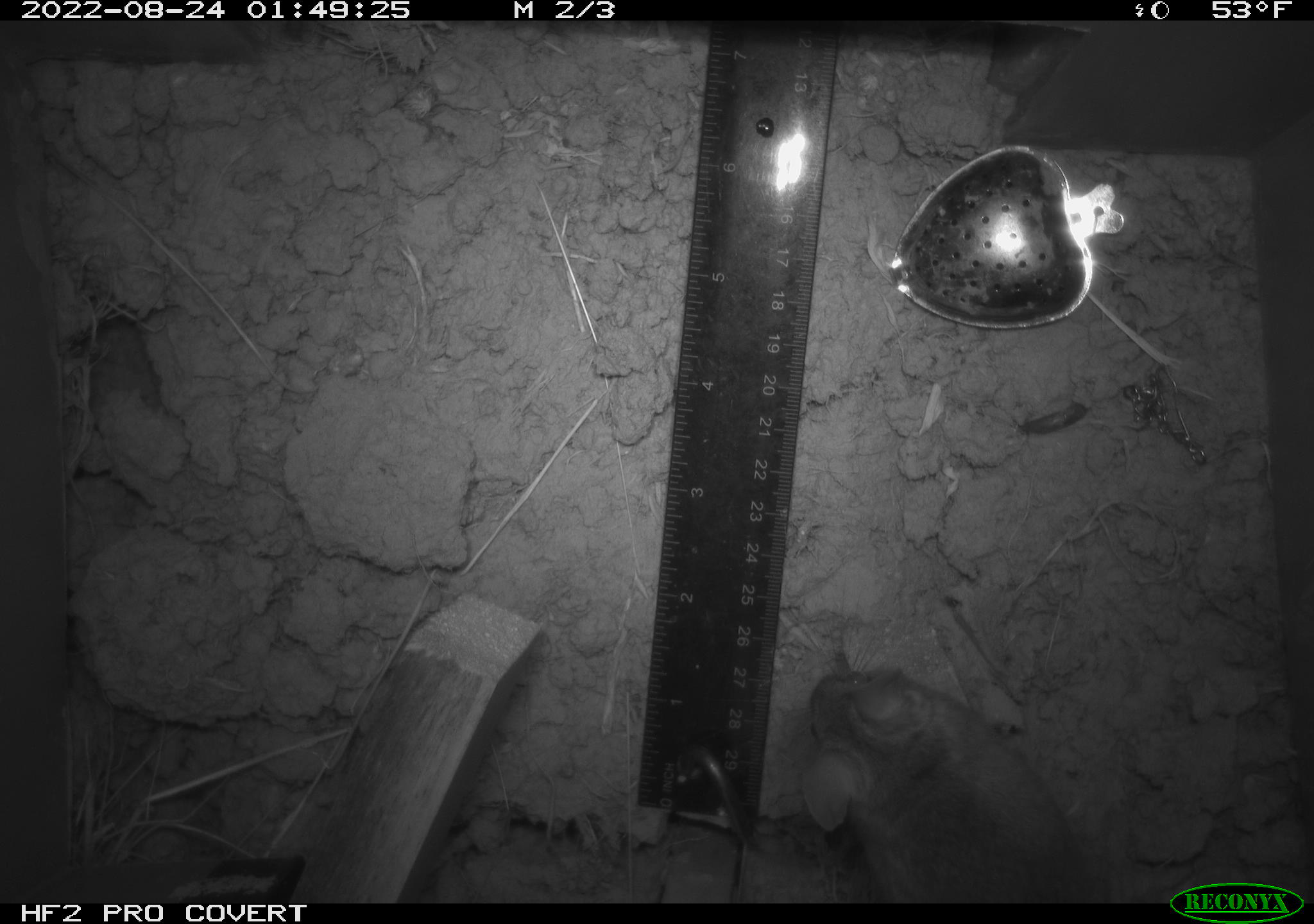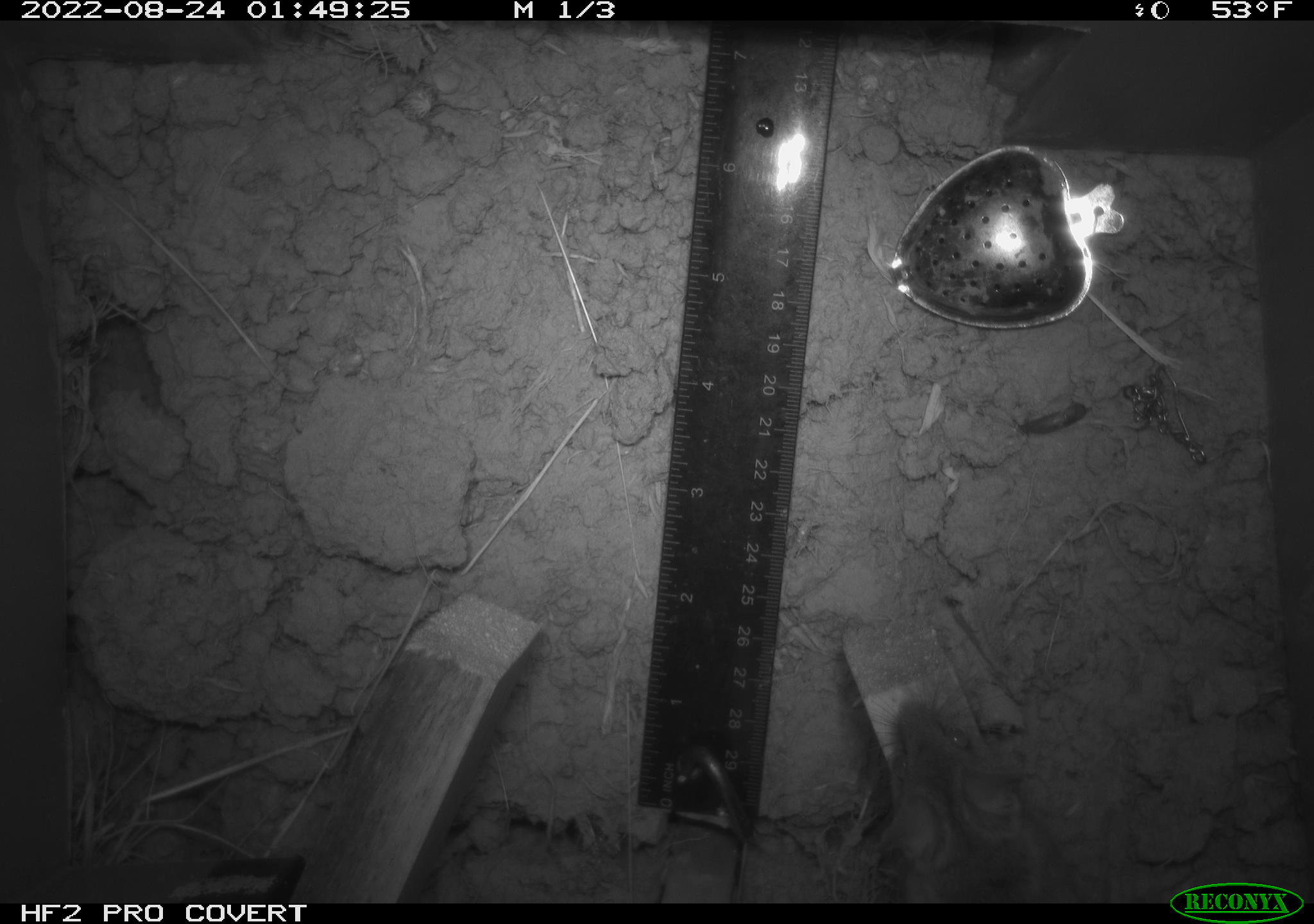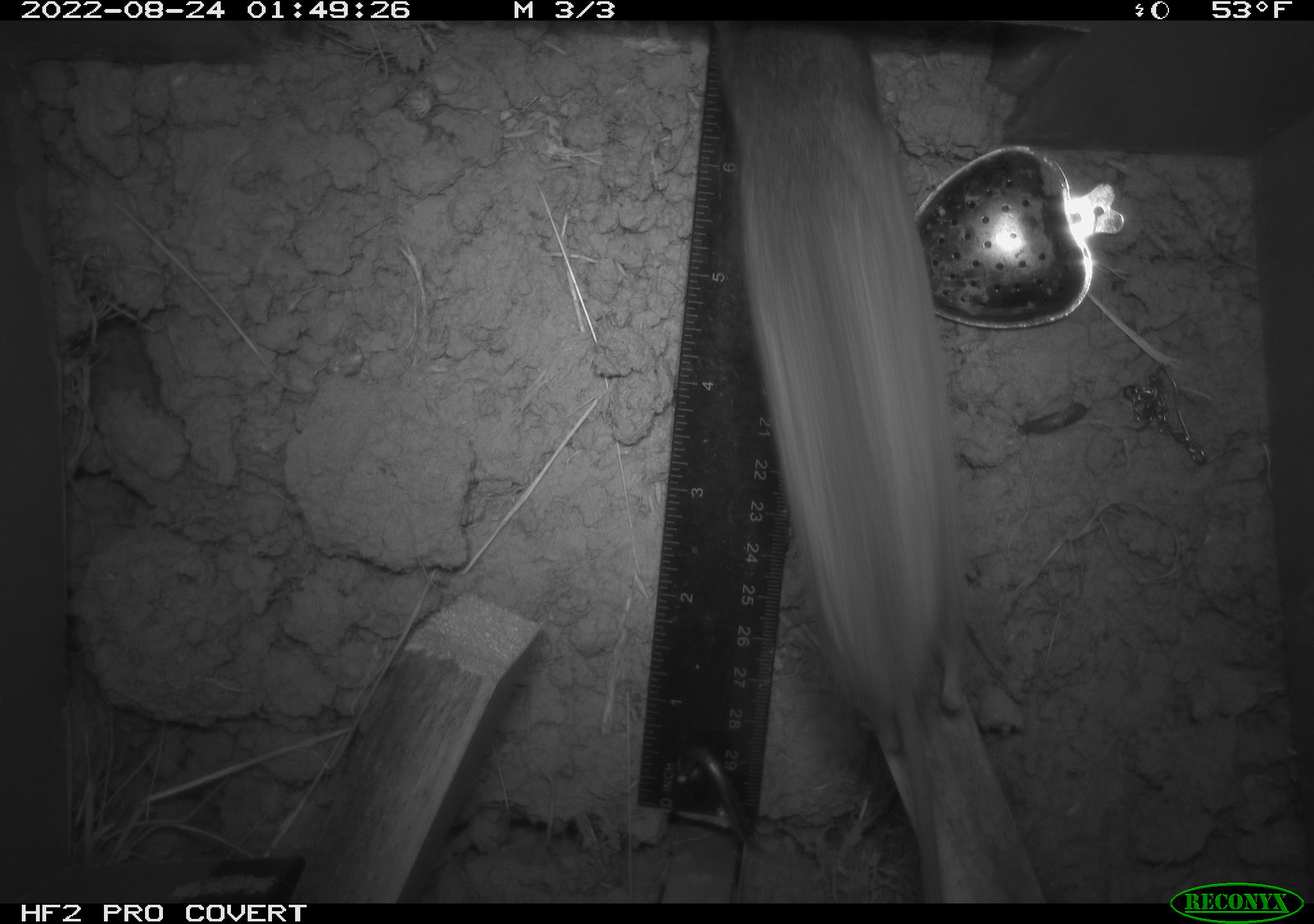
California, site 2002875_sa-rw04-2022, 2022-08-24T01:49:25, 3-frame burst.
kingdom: Animalia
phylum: Chordata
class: Mammalia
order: Rodentia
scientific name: Rodentia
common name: mouse species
Mouse species (Rodentia).